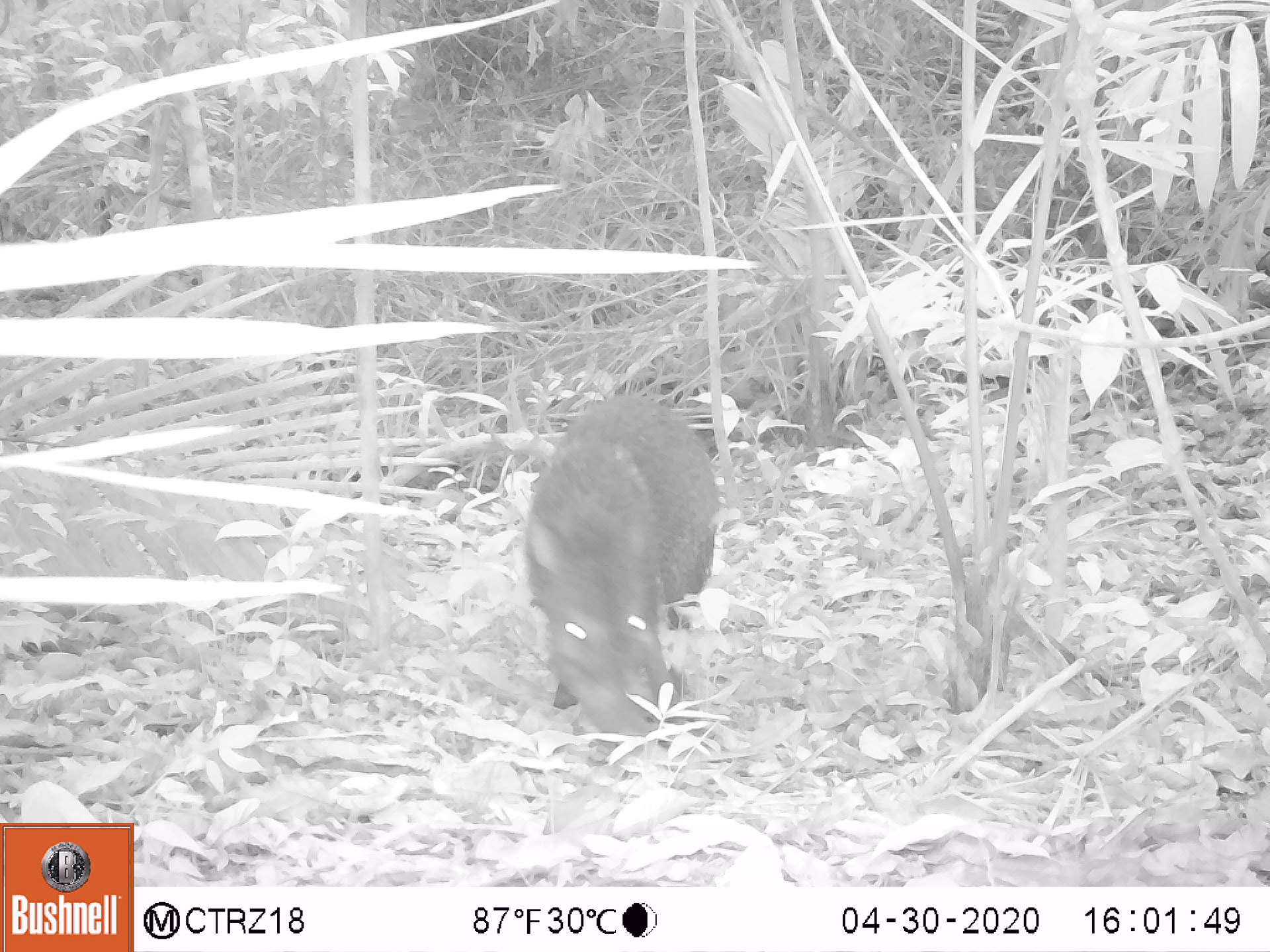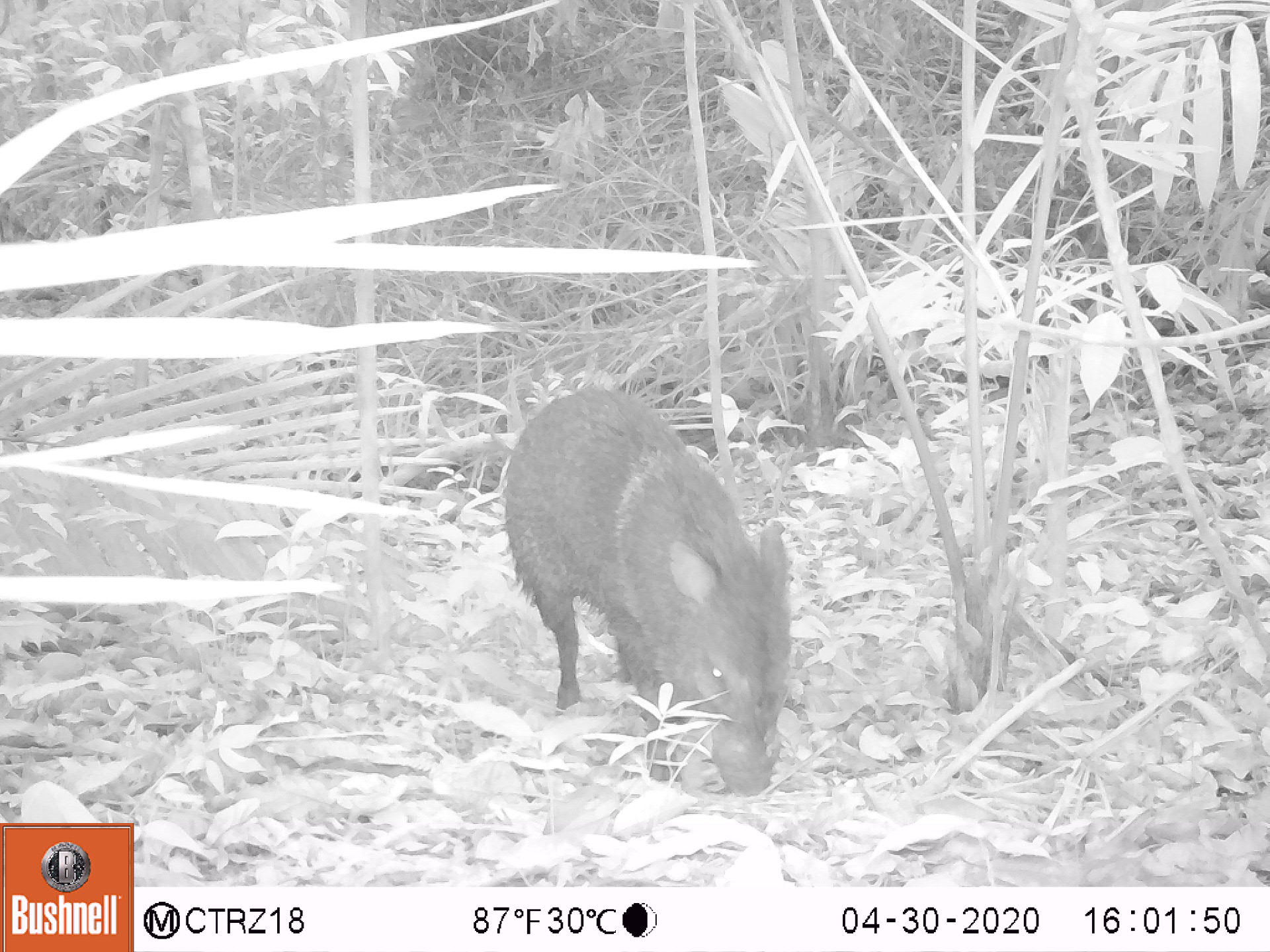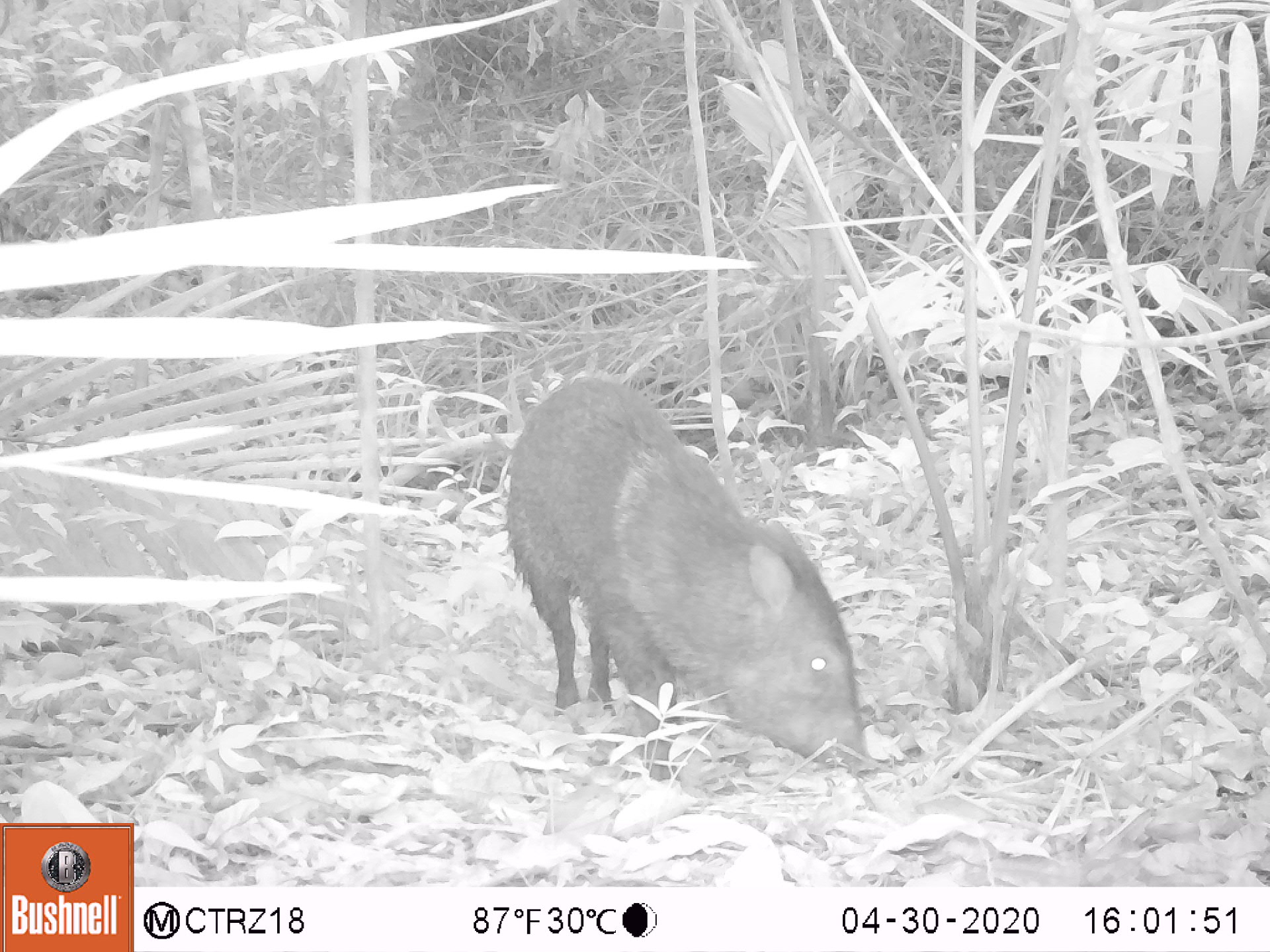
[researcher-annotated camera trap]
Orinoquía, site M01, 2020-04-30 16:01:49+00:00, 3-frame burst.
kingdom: Animalia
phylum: Chordata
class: Mammalia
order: Artiodactyla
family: Tayassuidae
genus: Pecari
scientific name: Pecari tajacu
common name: collared peccary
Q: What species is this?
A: Collared peccary (Pecari tajacu).